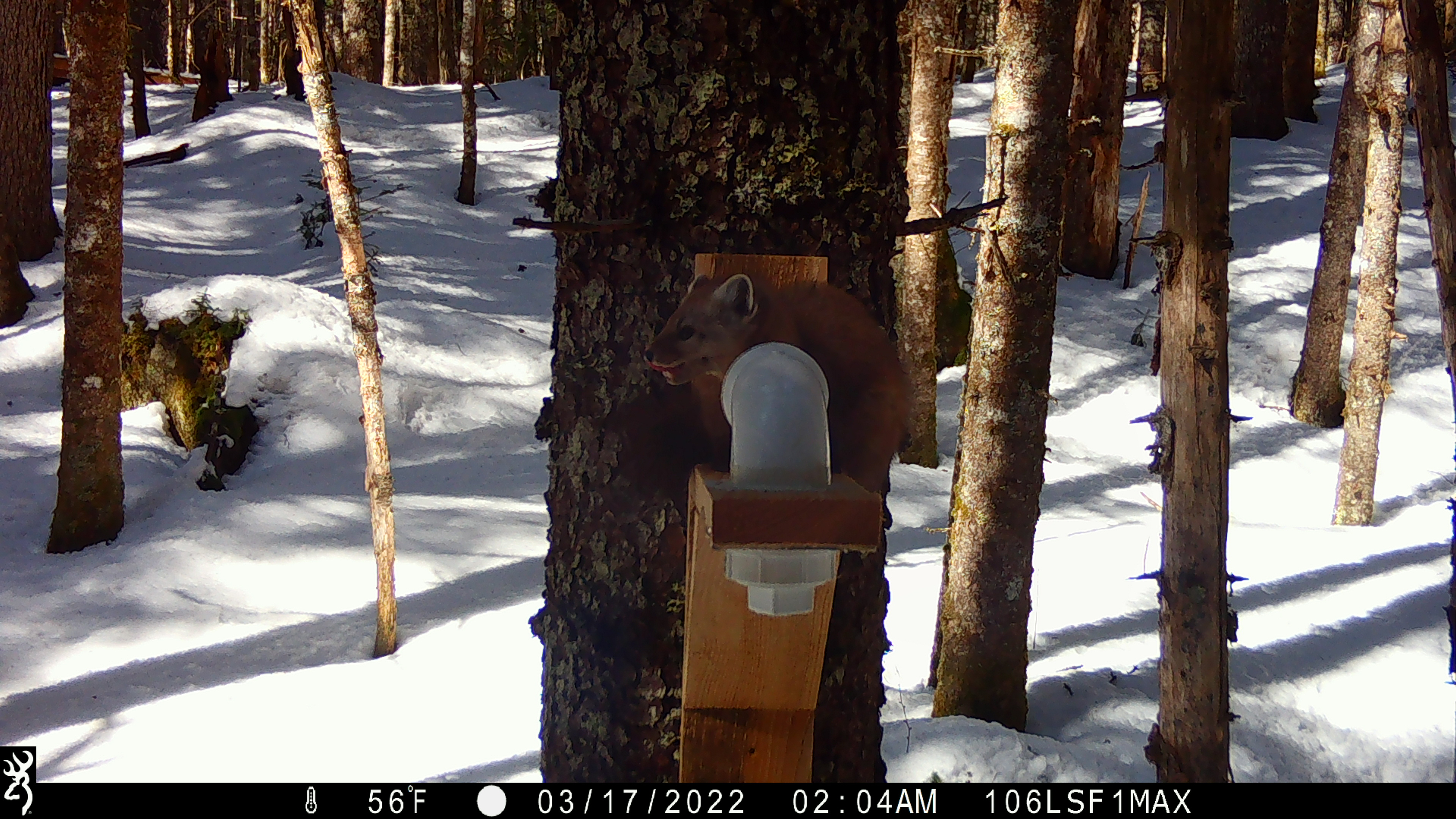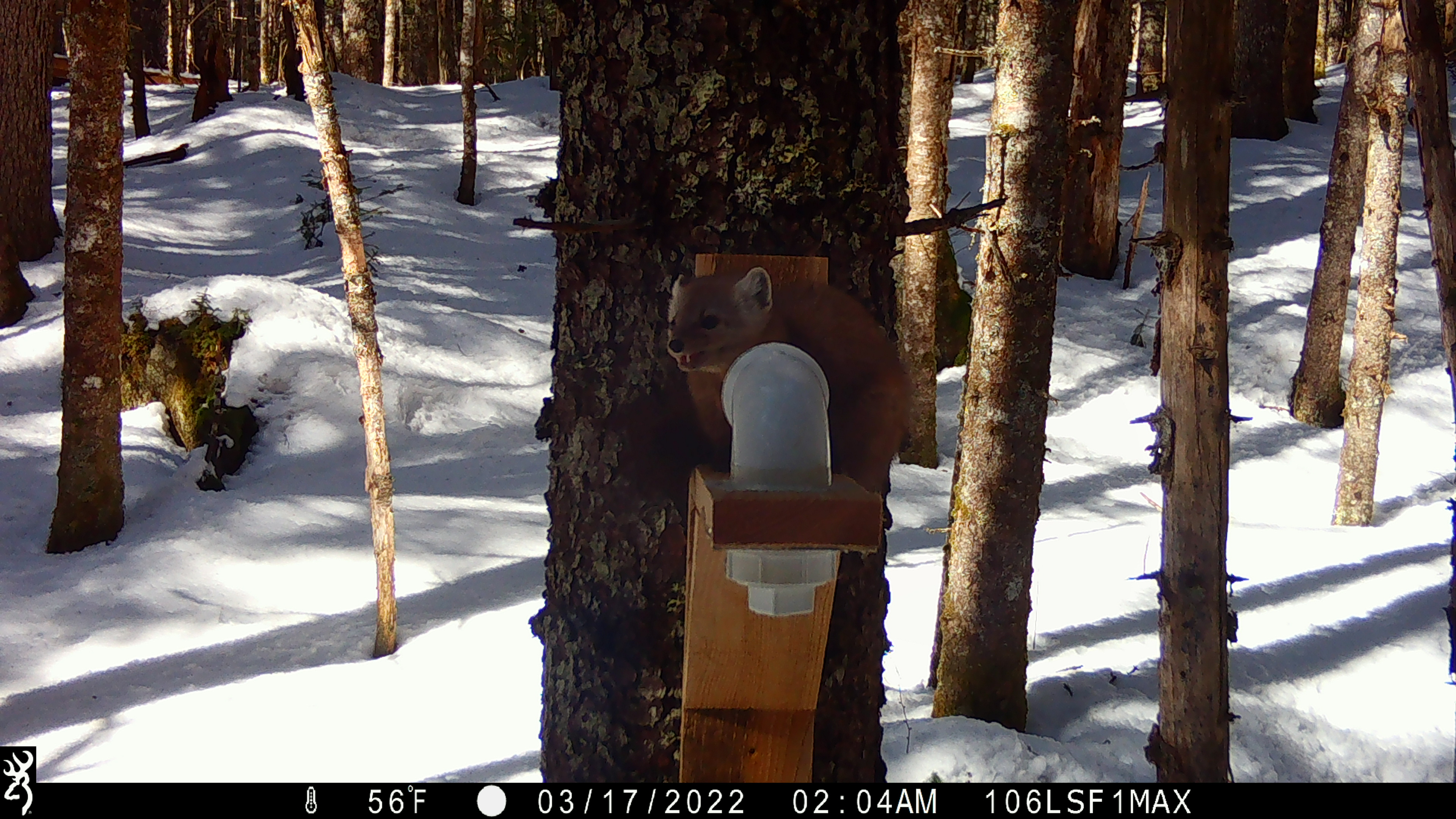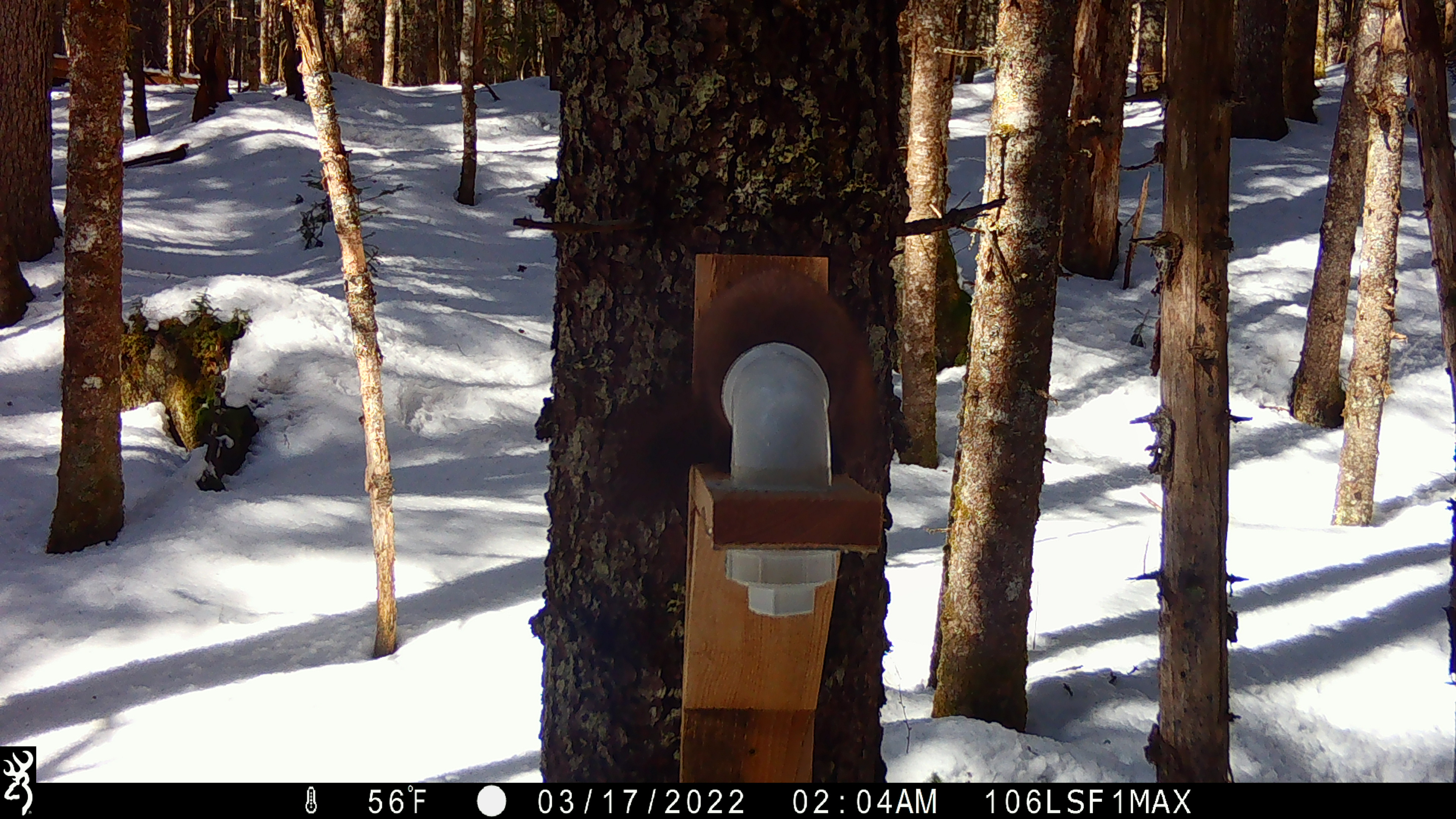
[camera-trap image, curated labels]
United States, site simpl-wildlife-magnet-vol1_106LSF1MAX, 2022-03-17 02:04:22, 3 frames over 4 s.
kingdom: Animalia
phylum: Chordata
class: Mammalia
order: Carnivora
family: Mustelidae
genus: Martes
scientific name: Martes americana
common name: american marten